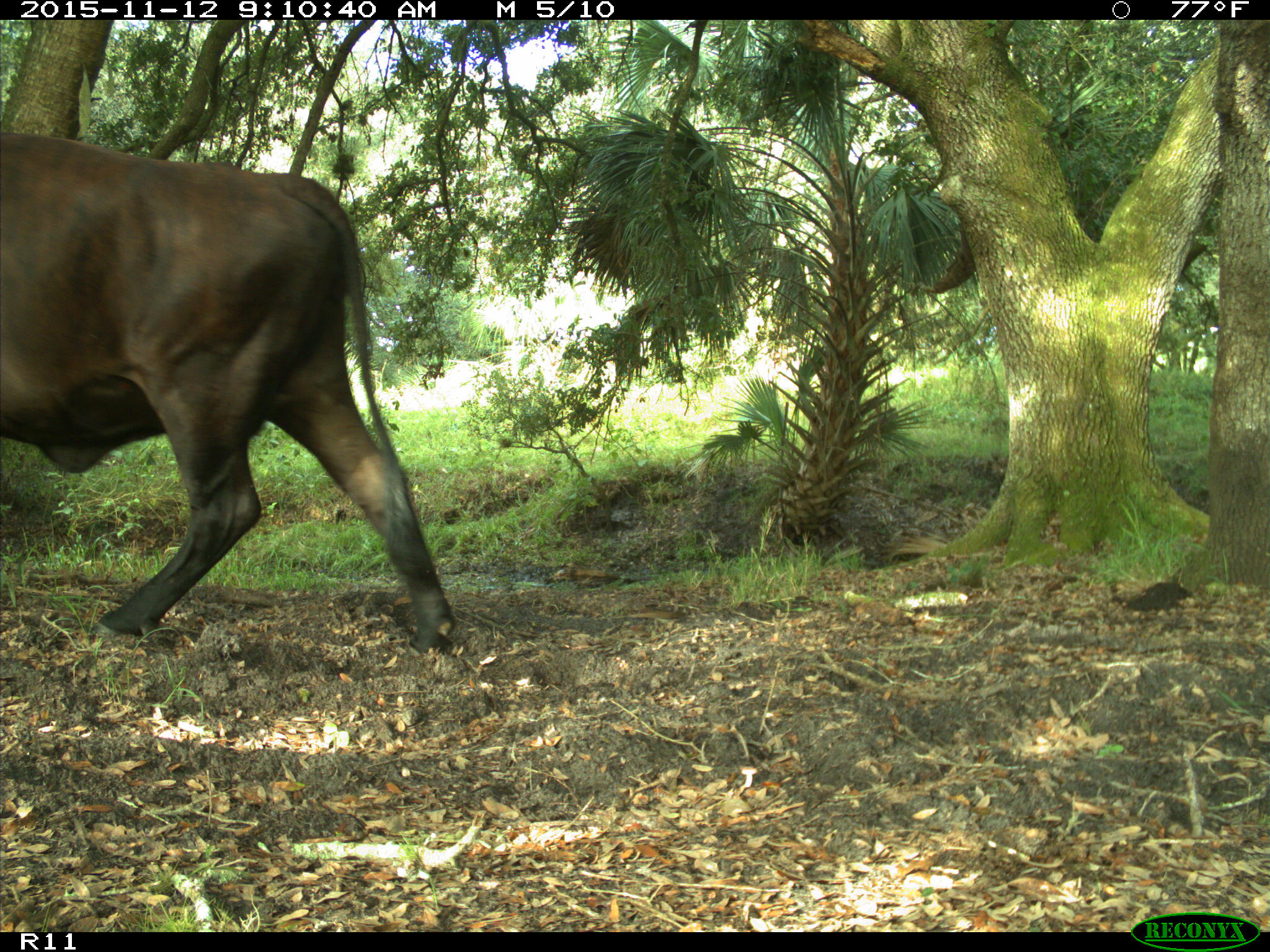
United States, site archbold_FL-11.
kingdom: Animalia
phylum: Chordata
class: Mammalia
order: Artiodactyla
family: Bovidae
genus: Bos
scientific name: Bos taurus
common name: domestic cow